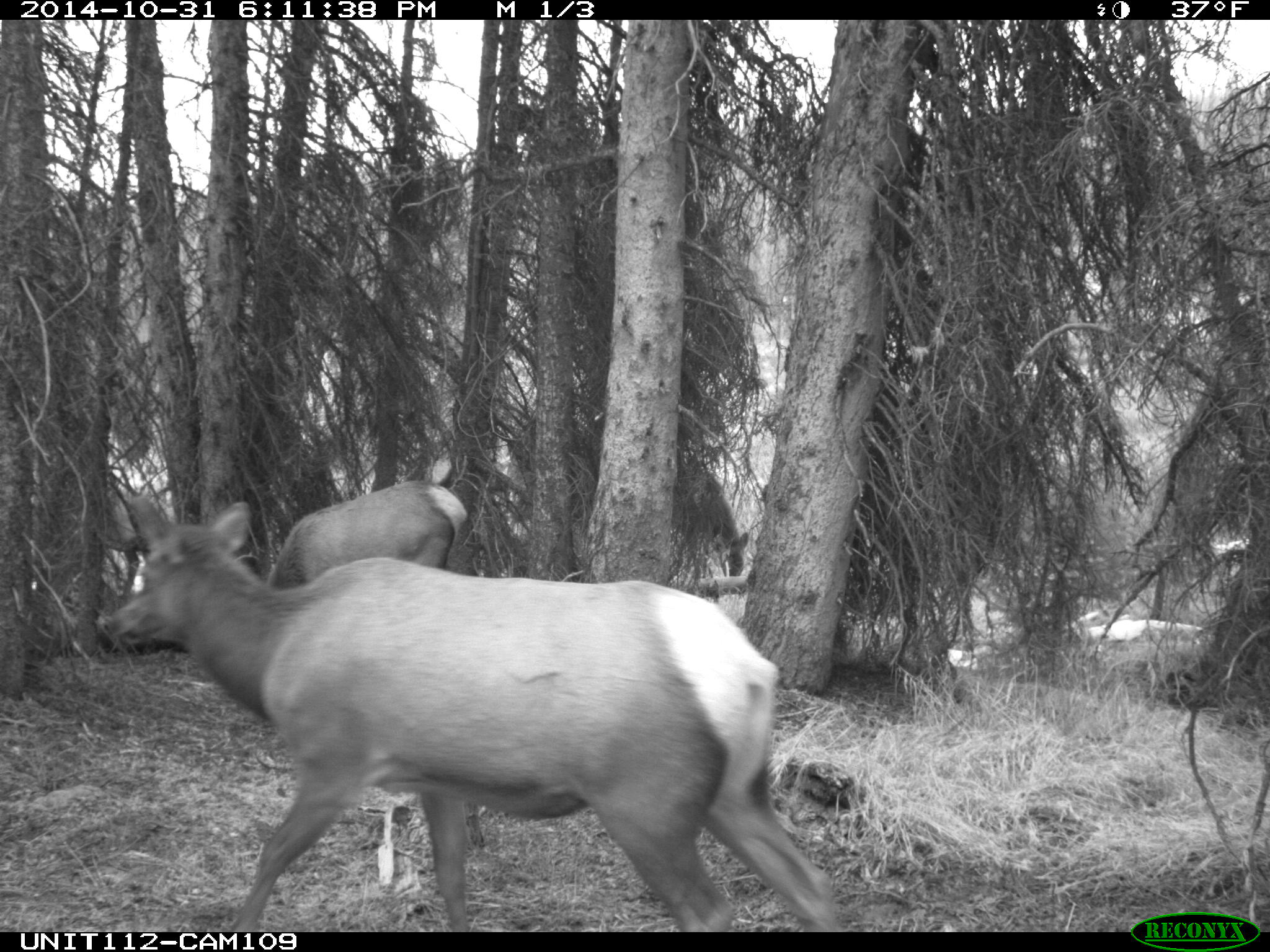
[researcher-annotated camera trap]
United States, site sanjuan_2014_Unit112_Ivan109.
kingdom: Animalia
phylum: Chordata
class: Mammalia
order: Artiodactyla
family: Cervidae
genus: Cervus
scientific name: Cervus elaphus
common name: red deer